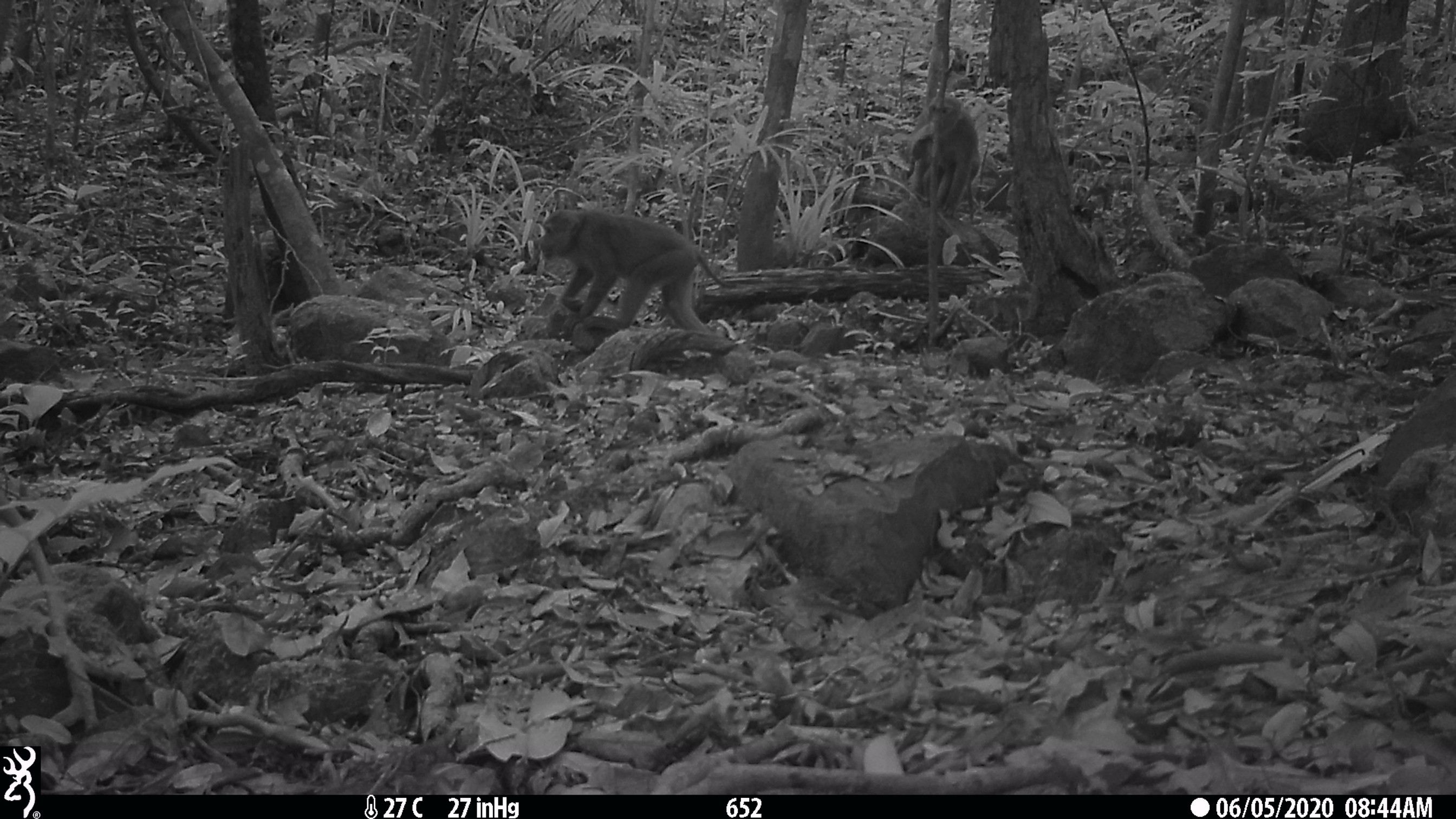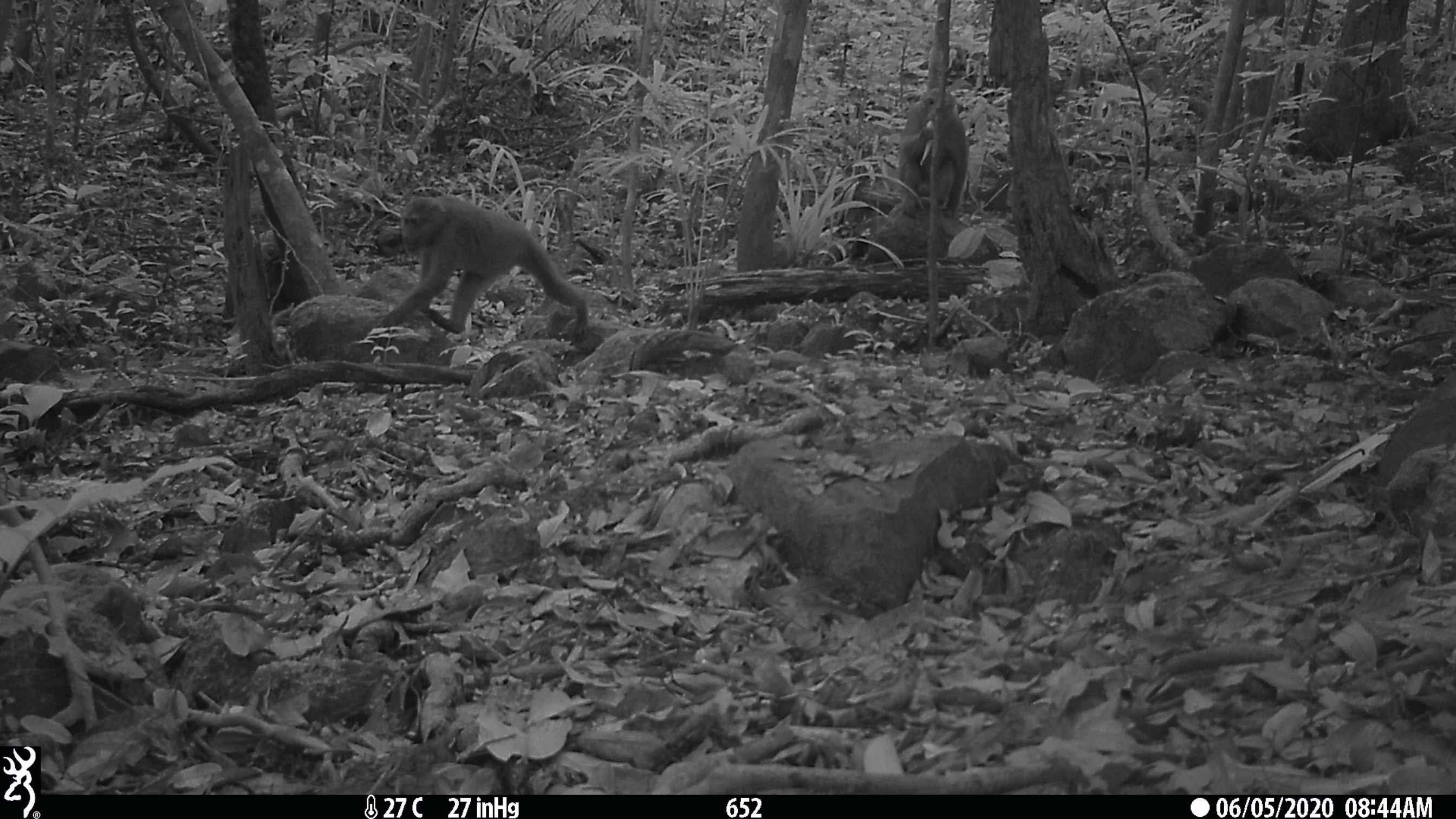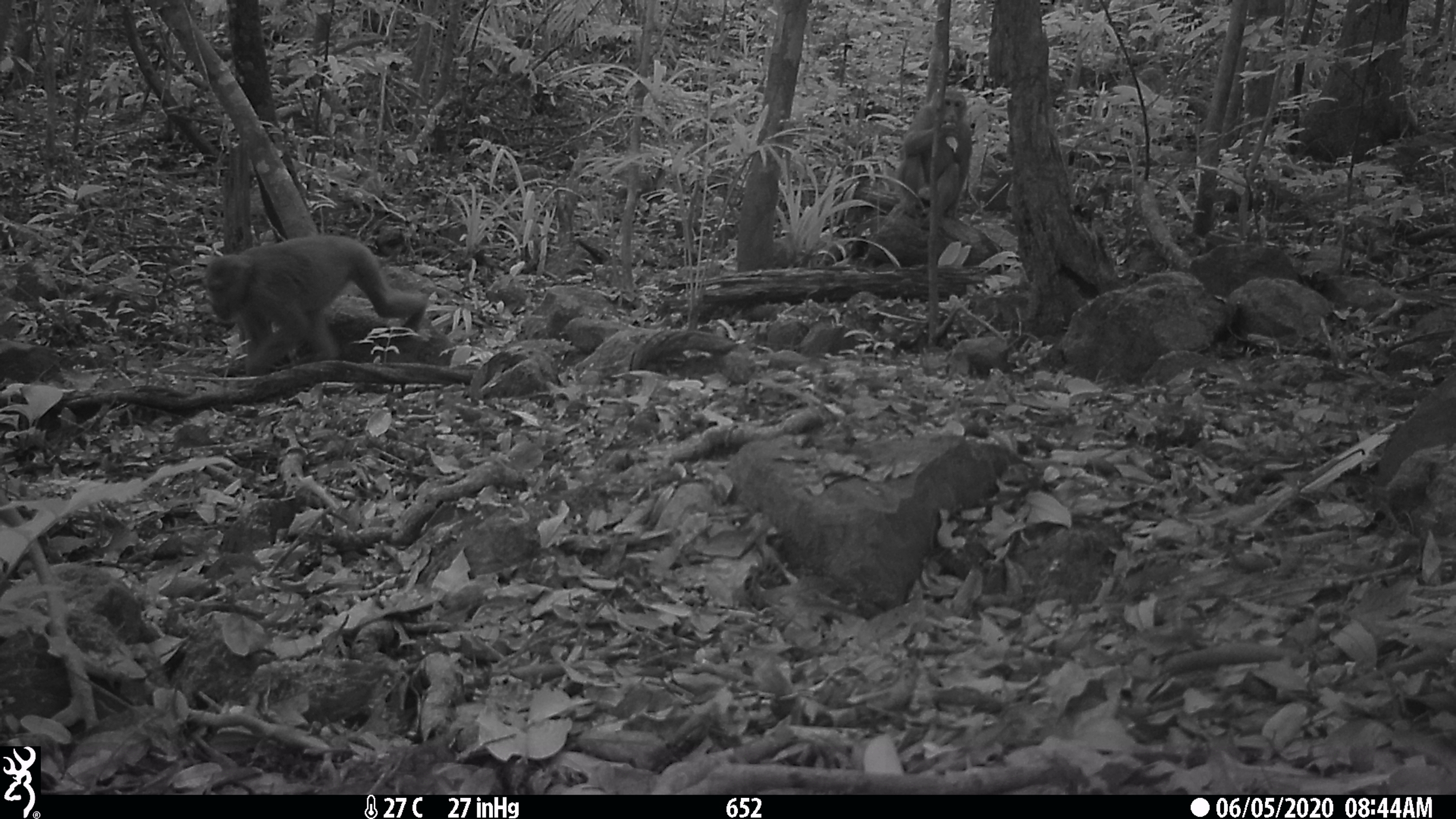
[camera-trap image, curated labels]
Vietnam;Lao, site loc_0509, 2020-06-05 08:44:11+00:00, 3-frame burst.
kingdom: Animalia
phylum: Chordata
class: Mammalia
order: Primates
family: Cercopithecidae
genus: Macaca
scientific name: Macaca arctoides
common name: stump-tailed macaque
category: stump tailed macaque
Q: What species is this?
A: Stump tailed macaque (stump-tailed macaque) (Macaca arctoides).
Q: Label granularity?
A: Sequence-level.